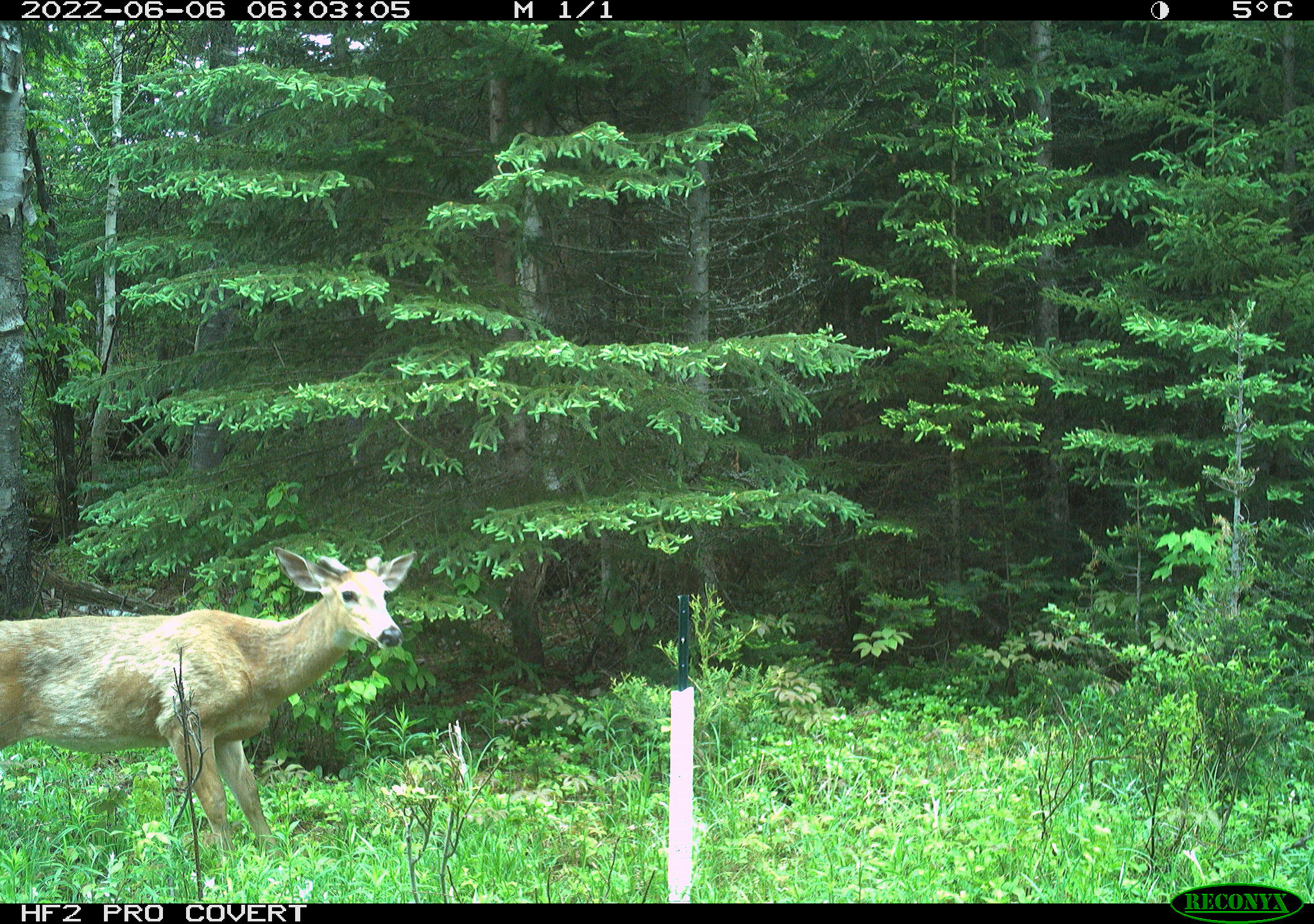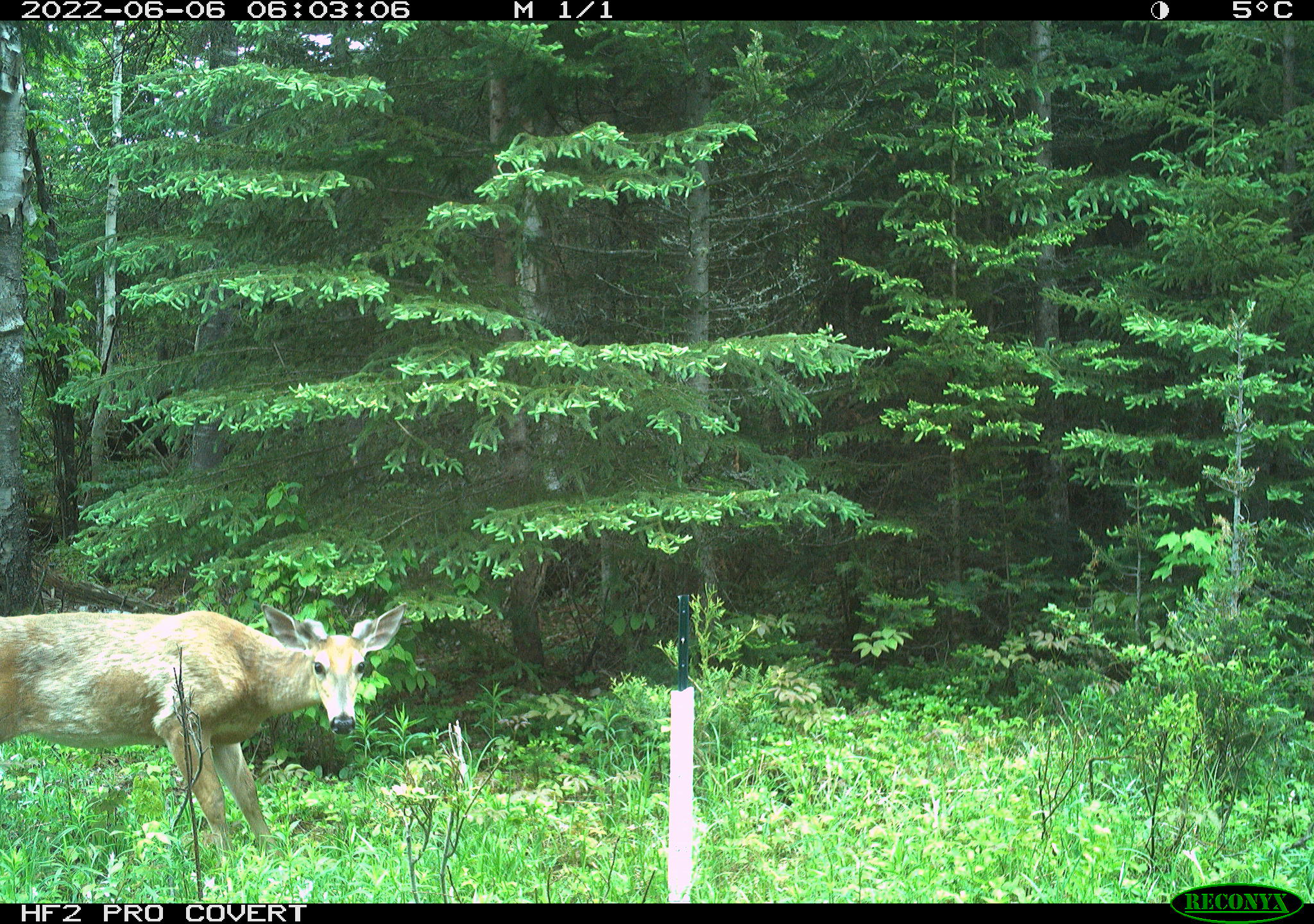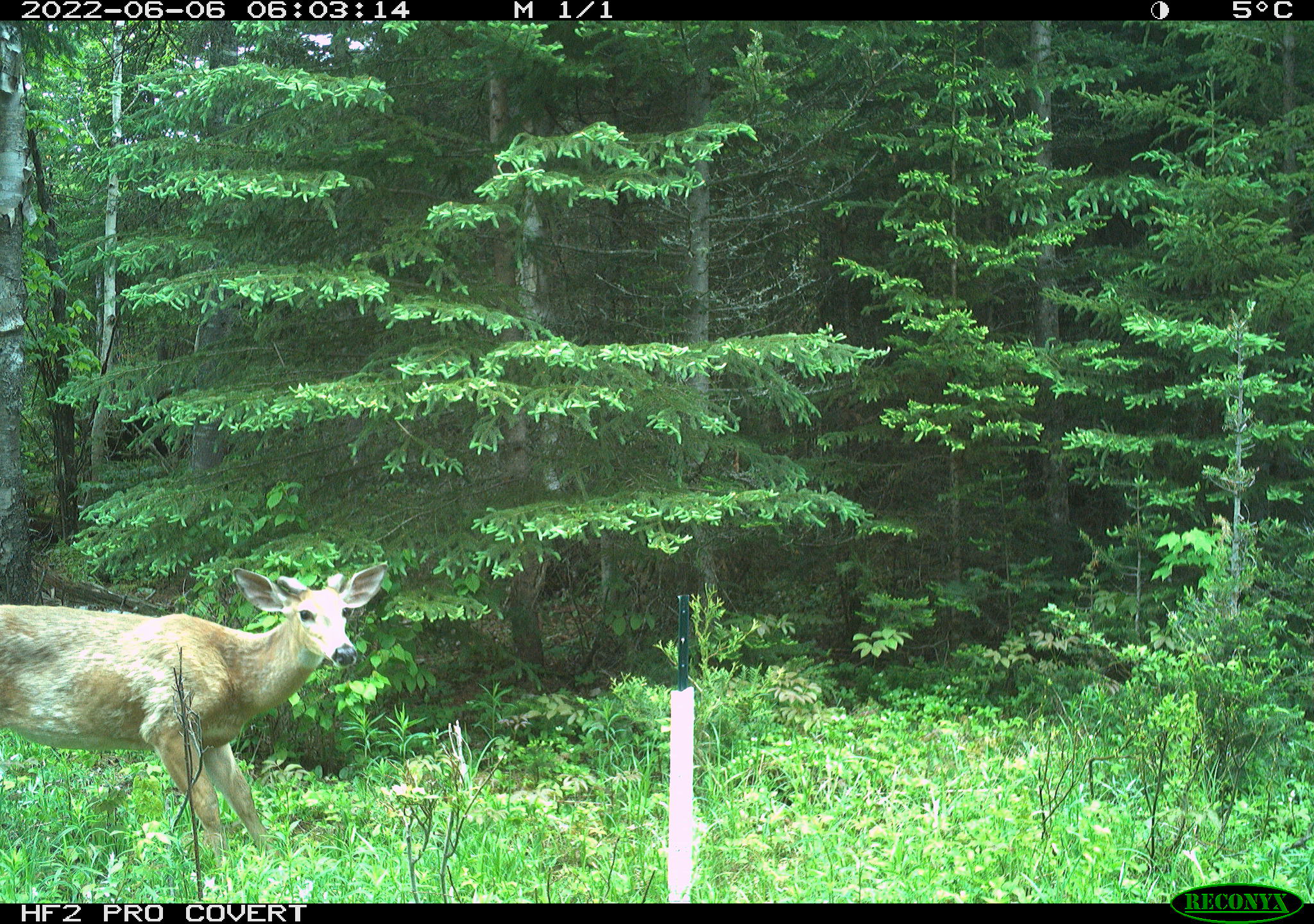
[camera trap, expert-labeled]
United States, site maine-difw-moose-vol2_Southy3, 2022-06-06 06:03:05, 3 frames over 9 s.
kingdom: Animalia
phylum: Chordata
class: Mammalia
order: Artiodactyla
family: Cervidae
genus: Odocoileus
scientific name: Odocoileus virginianus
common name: white-tailed deer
White-tailed deer (Odocoileus virginianus).